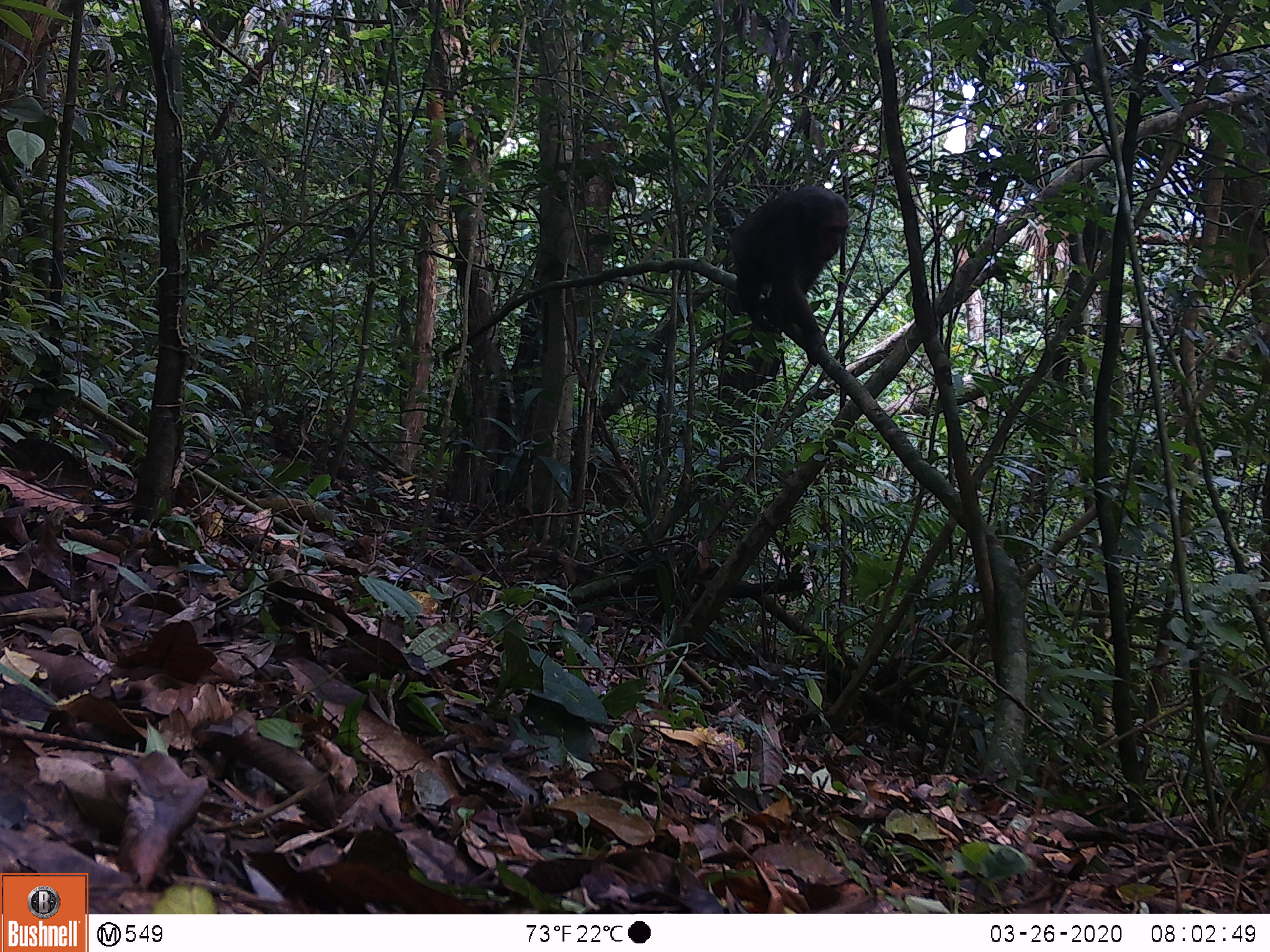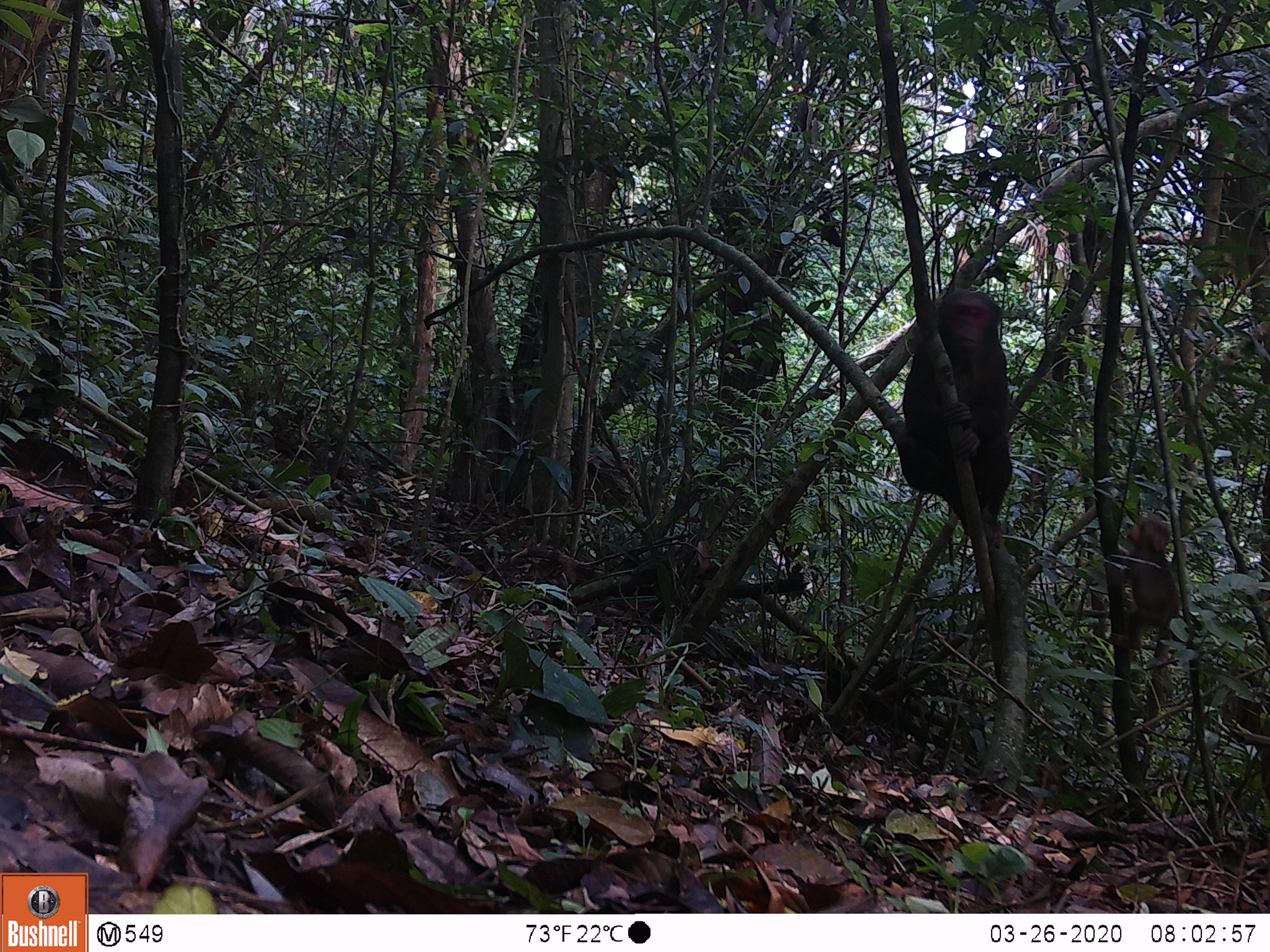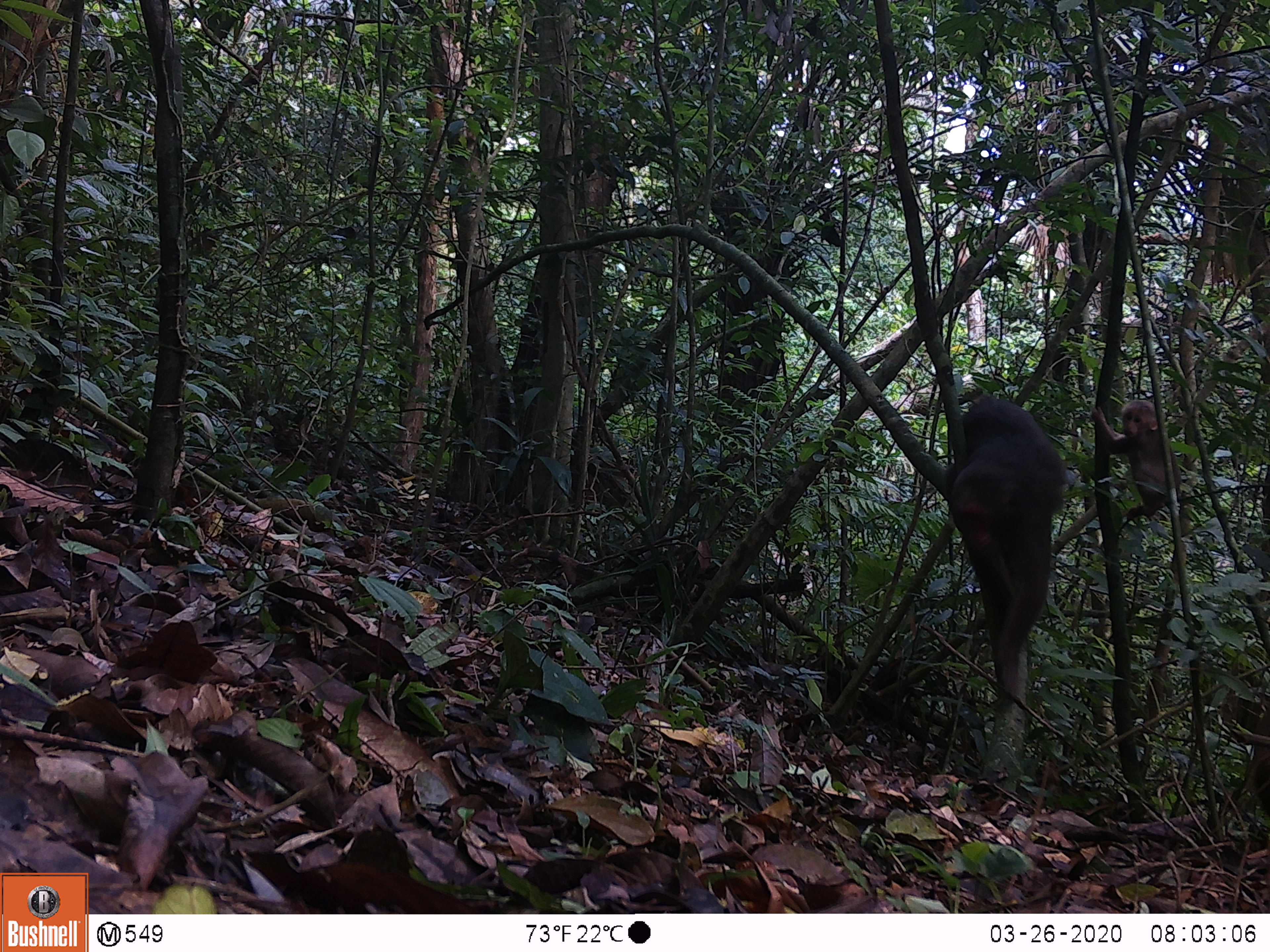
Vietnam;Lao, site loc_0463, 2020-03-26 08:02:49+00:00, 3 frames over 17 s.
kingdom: Animalia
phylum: Chordata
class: Mammalia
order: Primates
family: Cercopithecidae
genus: Macaca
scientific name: Macaca arctoides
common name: stump-tailed macaque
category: stump tailed macaque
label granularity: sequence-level